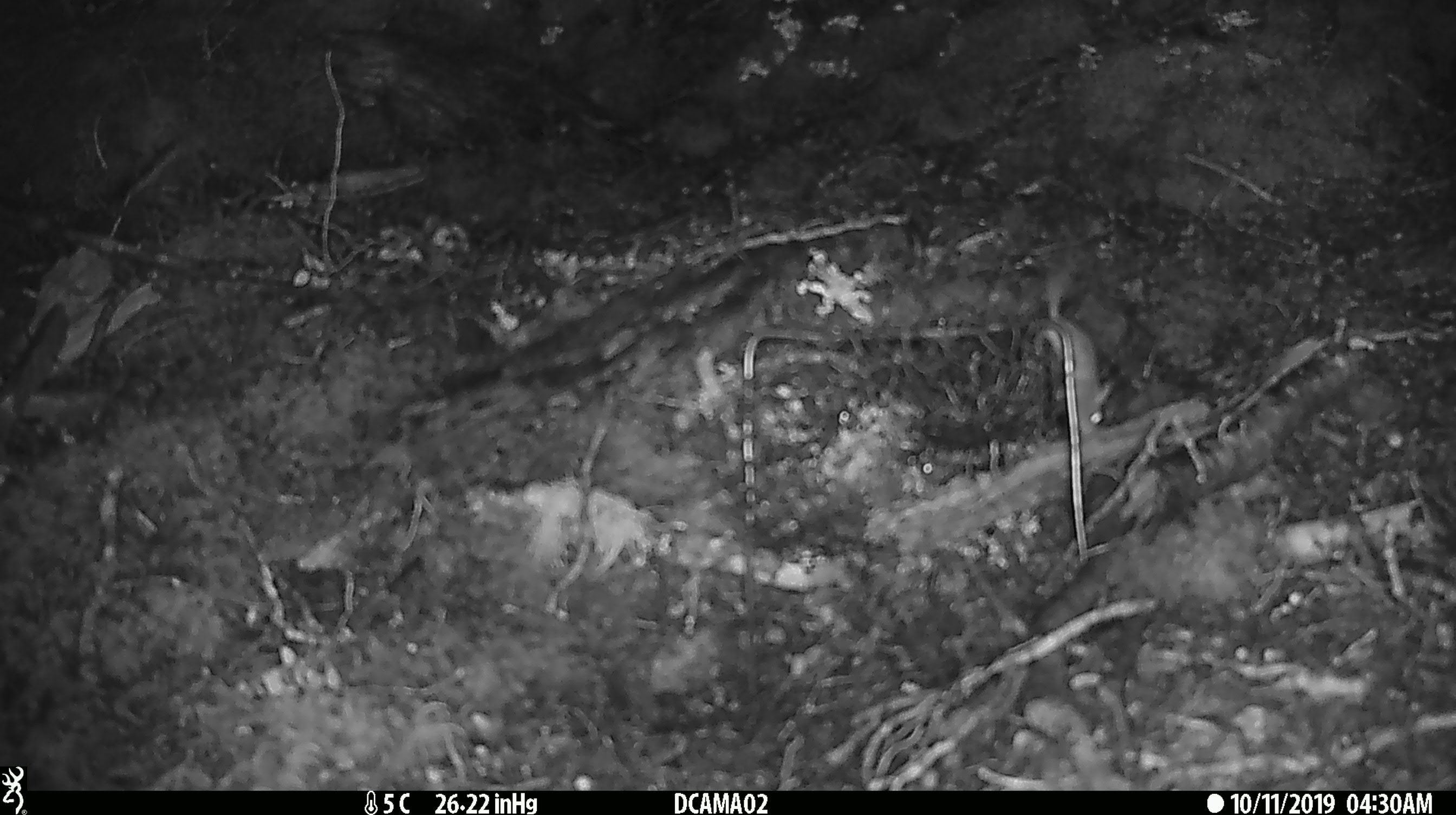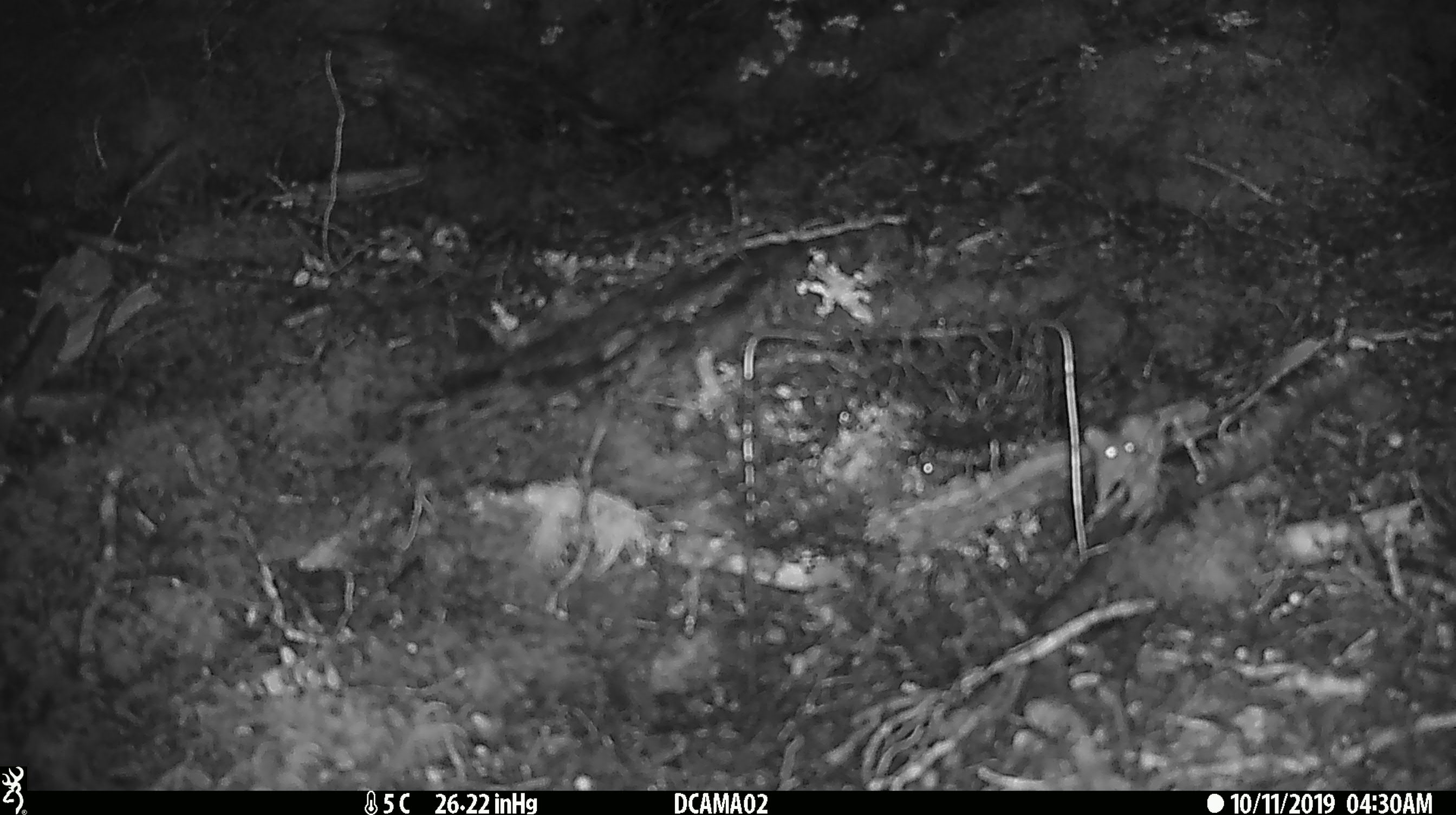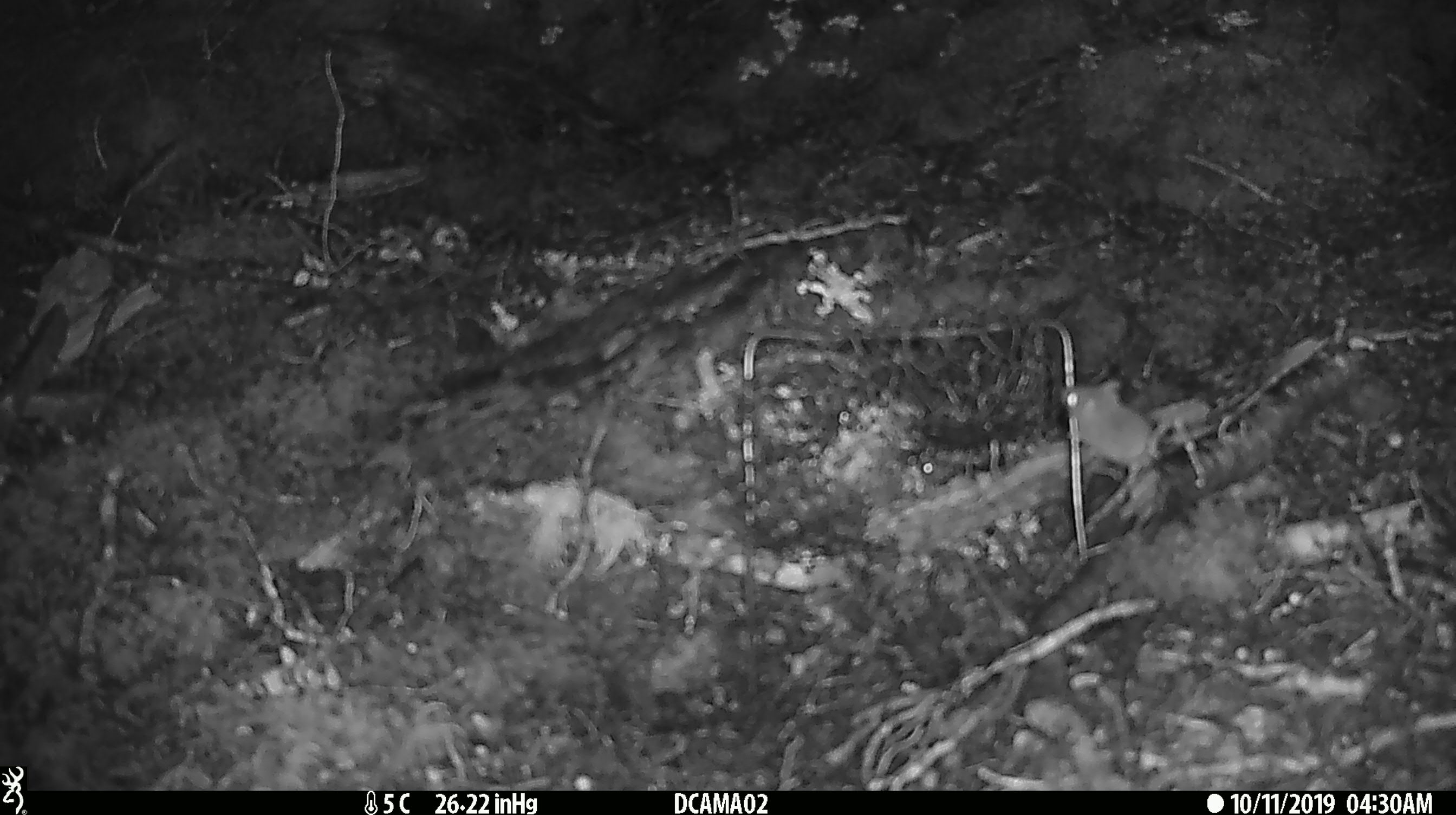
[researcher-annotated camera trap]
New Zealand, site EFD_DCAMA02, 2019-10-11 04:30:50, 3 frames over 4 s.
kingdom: Animalia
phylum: Chordata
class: Mammalia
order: Rodentia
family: Muridae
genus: Mus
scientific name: Mus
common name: mouse